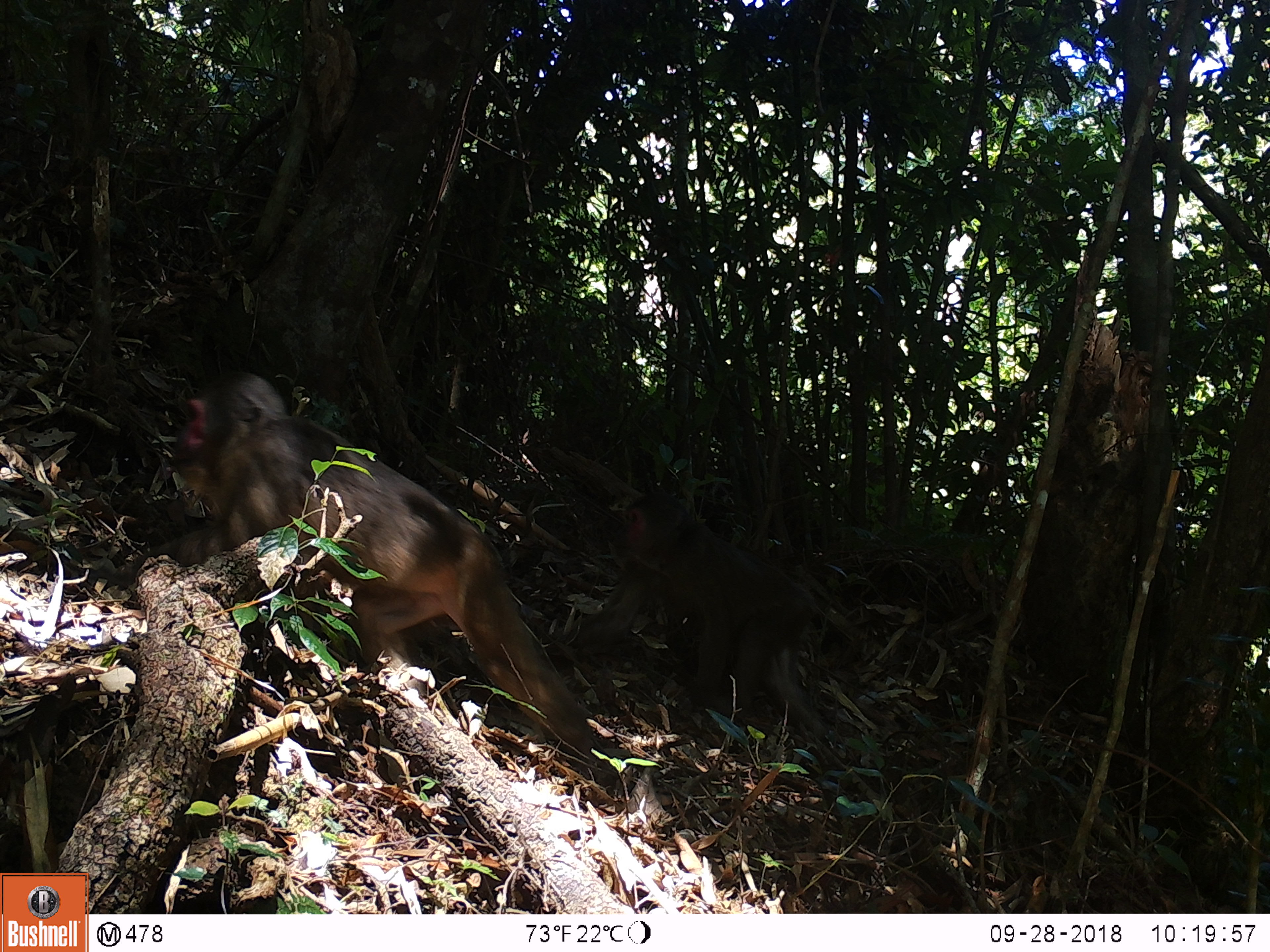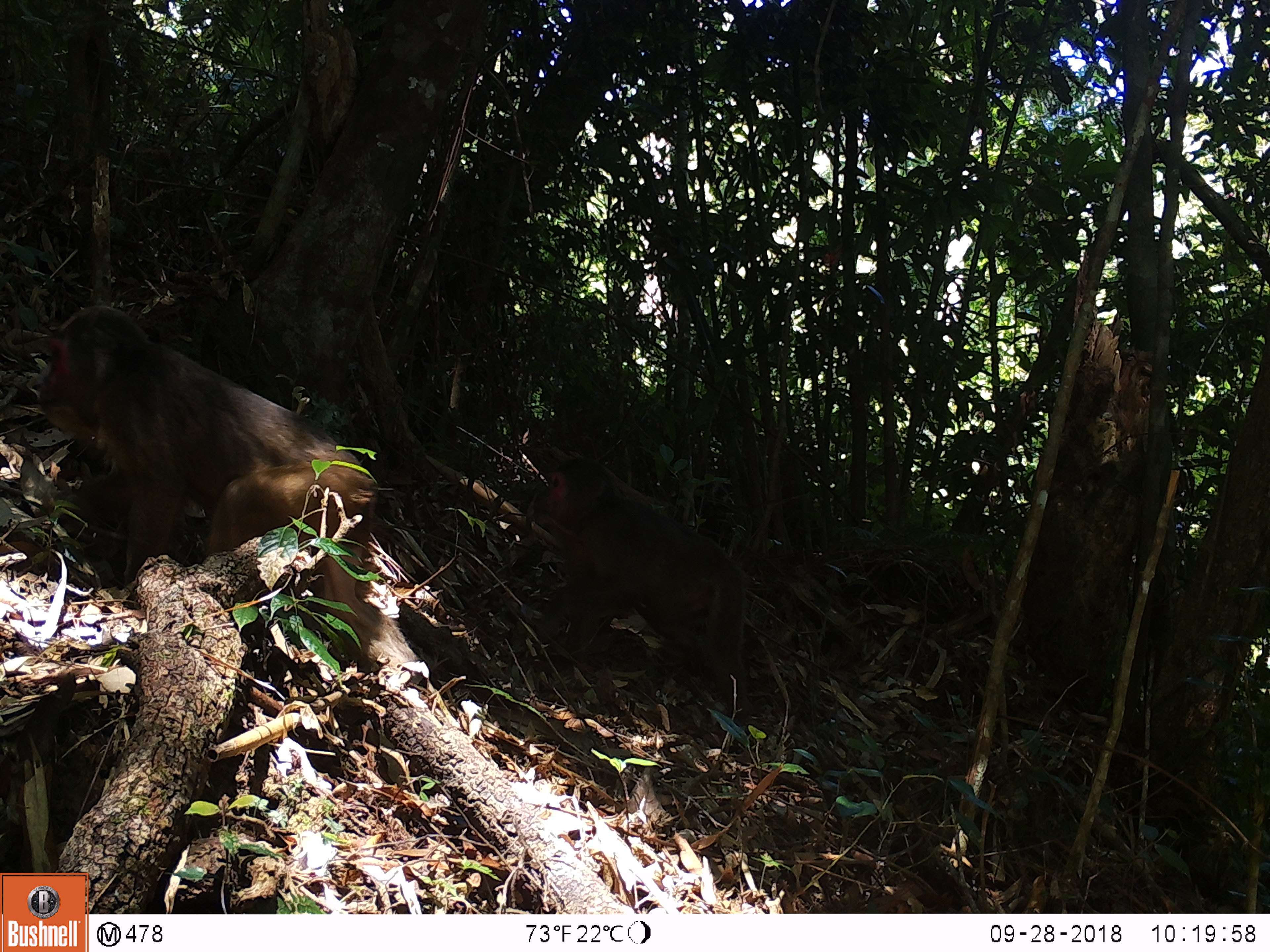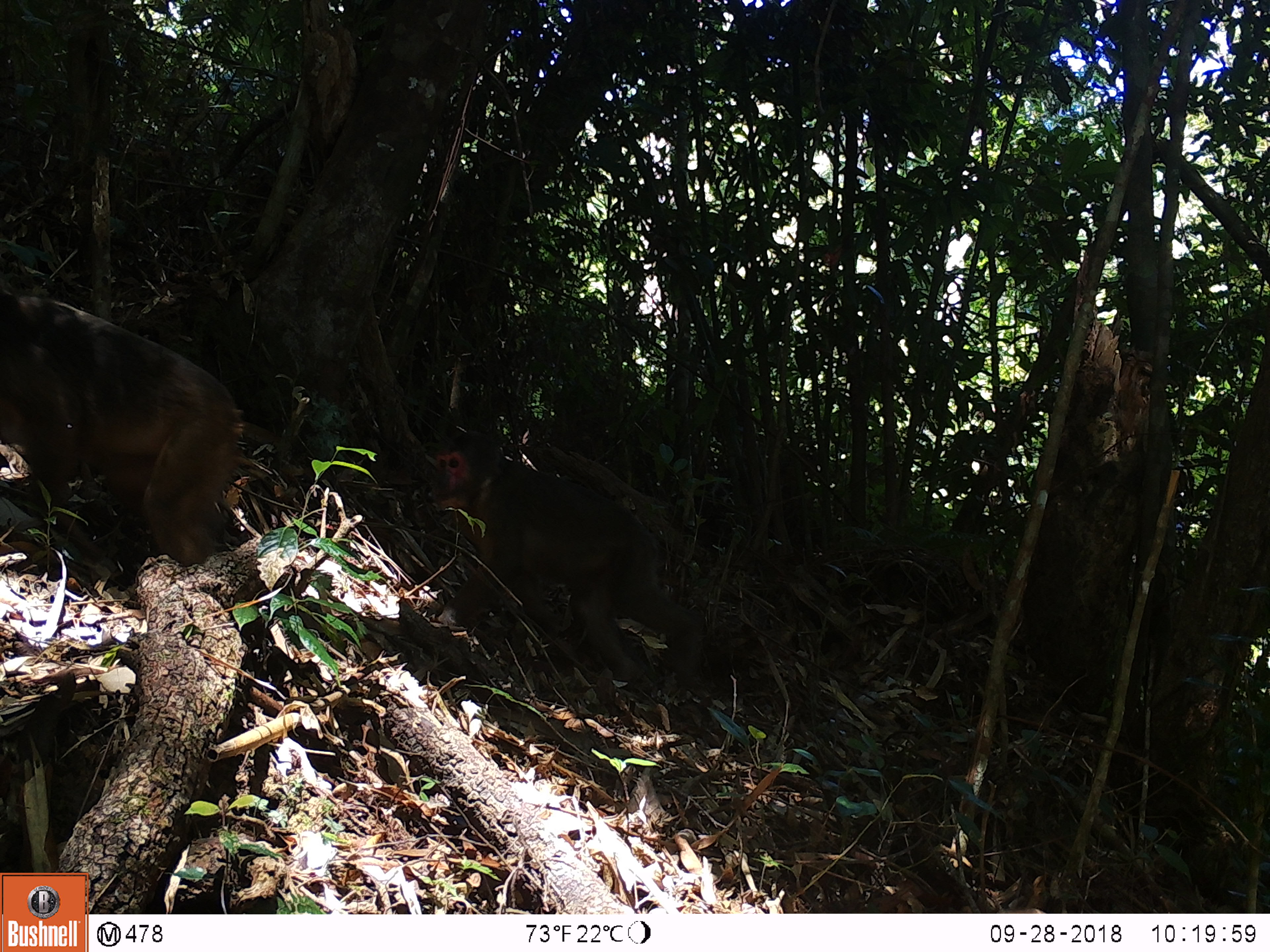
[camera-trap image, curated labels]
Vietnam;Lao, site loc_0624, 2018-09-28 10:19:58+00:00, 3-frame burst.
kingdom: Animalia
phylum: Chordata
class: Mammalia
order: Primates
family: Cercopithecidae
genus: Macaca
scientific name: Macaca arctoides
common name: stump-tailed macaque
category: stump tailed macaque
Stump tailed macaque (stump-tailed macaque) (Macaca arctoides). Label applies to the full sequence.